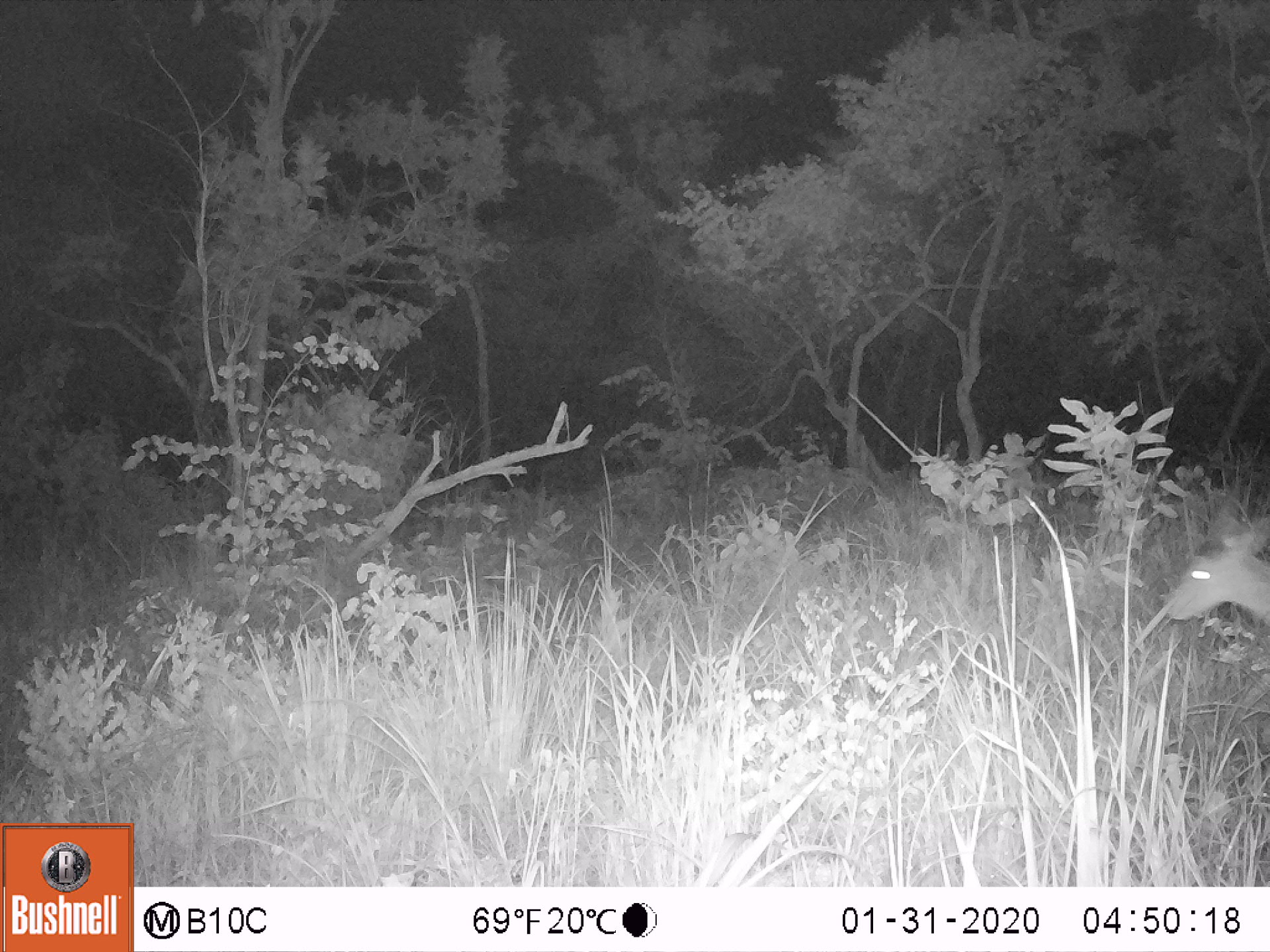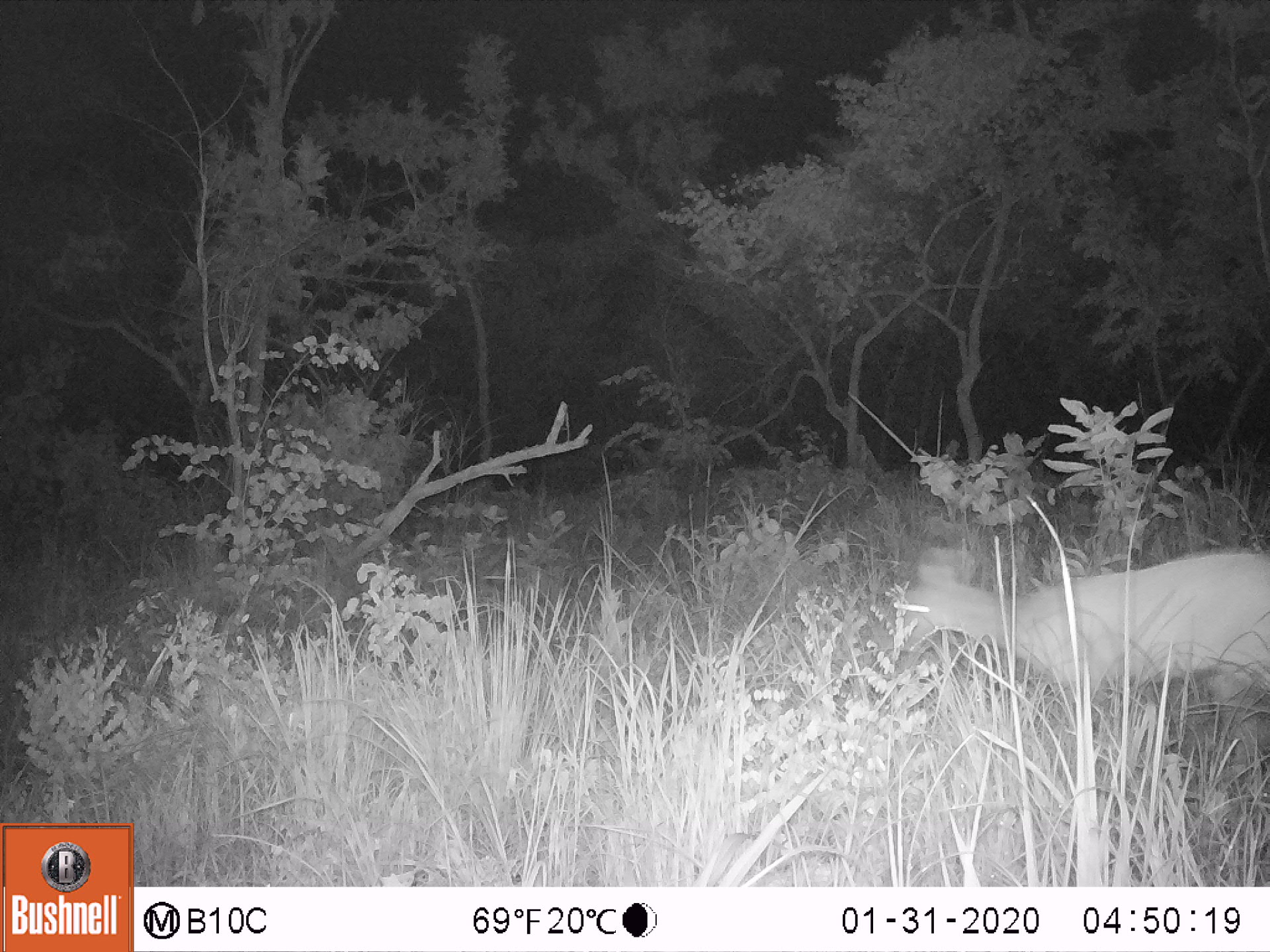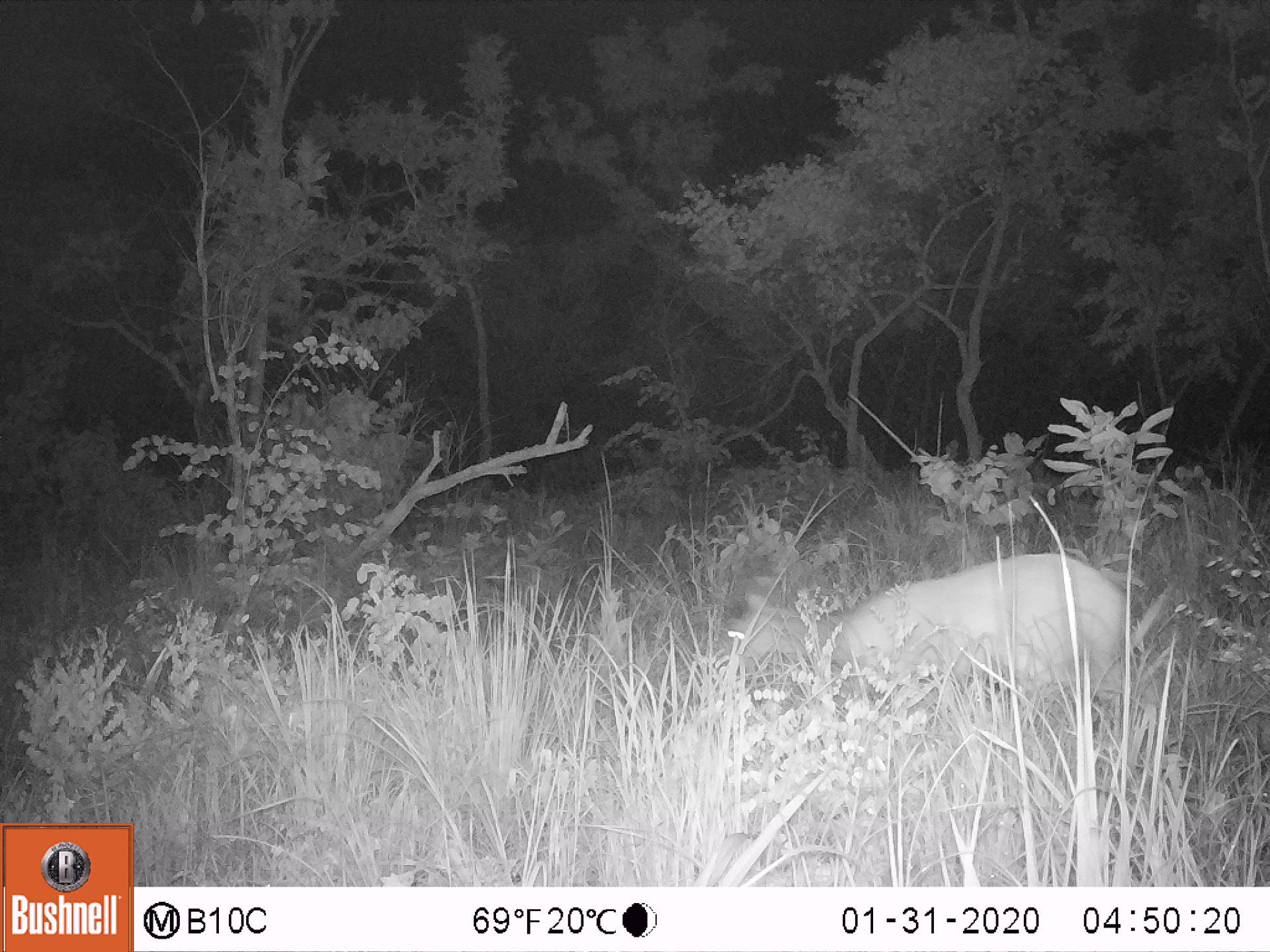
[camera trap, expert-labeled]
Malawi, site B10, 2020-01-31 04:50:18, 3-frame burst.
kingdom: Animalia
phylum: Chordata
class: Mammalia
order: Artiodactyla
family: Bovidae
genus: Tragelaphus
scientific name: Tragelaphus sylvaticus sylvaticus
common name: cape bushbuck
Cape bushbuck (Tragelaphus sylvaticus sylvaticus), count 1.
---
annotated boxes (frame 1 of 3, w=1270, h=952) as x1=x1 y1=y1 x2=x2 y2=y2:
cape bushbuck: x1=1160 y1=471 x2=1268 y2=653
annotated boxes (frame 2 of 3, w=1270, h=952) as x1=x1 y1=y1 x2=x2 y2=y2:
cape bushbuck: x1=892 y1=525 x2=1270 y2=732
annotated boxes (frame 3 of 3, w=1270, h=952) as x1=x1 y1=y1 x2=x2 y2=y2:
cape bushbuck: x1=712 y1=542 x2=1130 y2=702